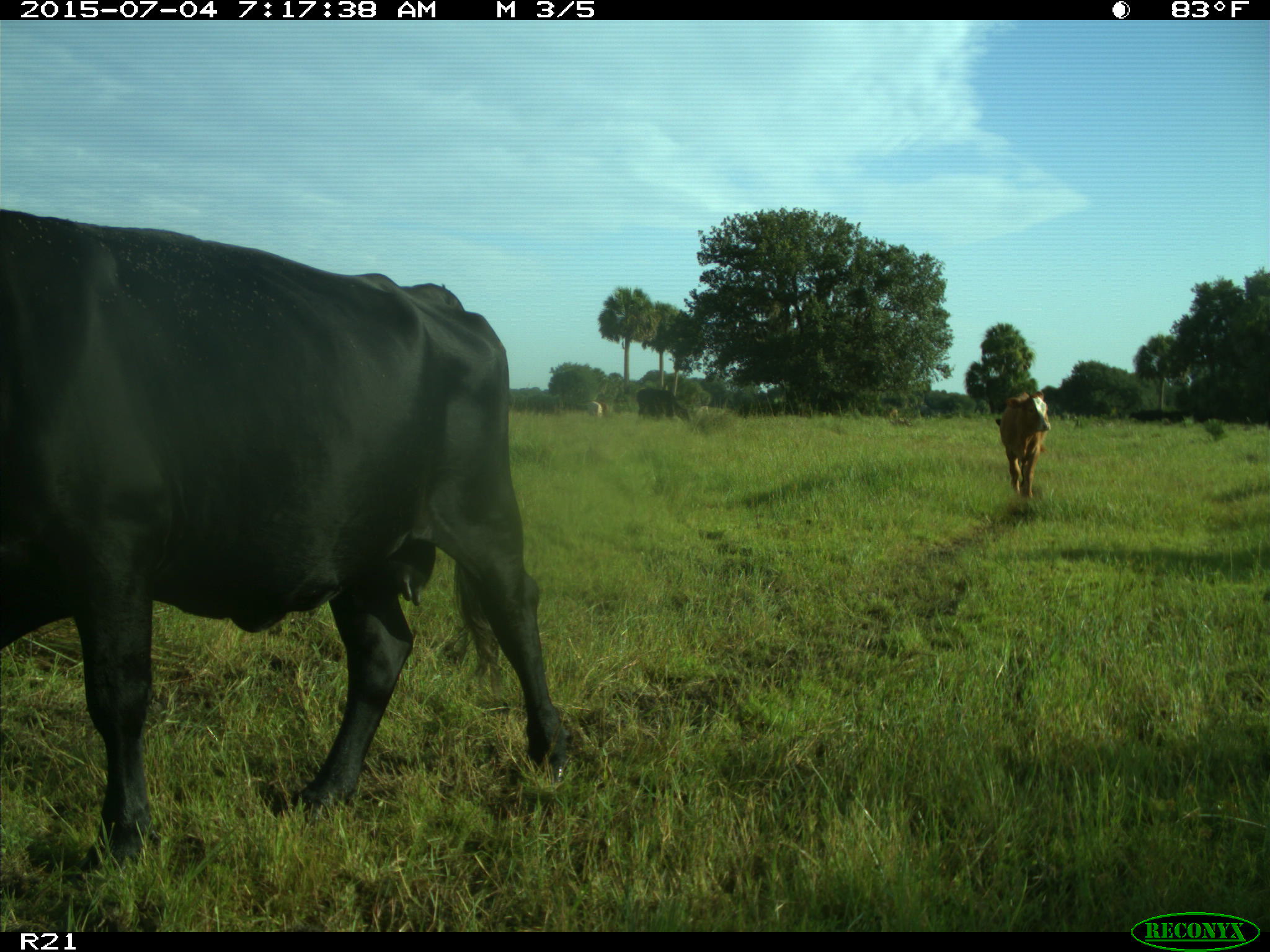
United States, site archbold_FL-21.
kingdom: Animalia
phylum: Chordata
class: Mammalia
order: Artiodactyla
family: Bovidae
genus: Bos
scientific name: Bos taurus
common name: domestic cow